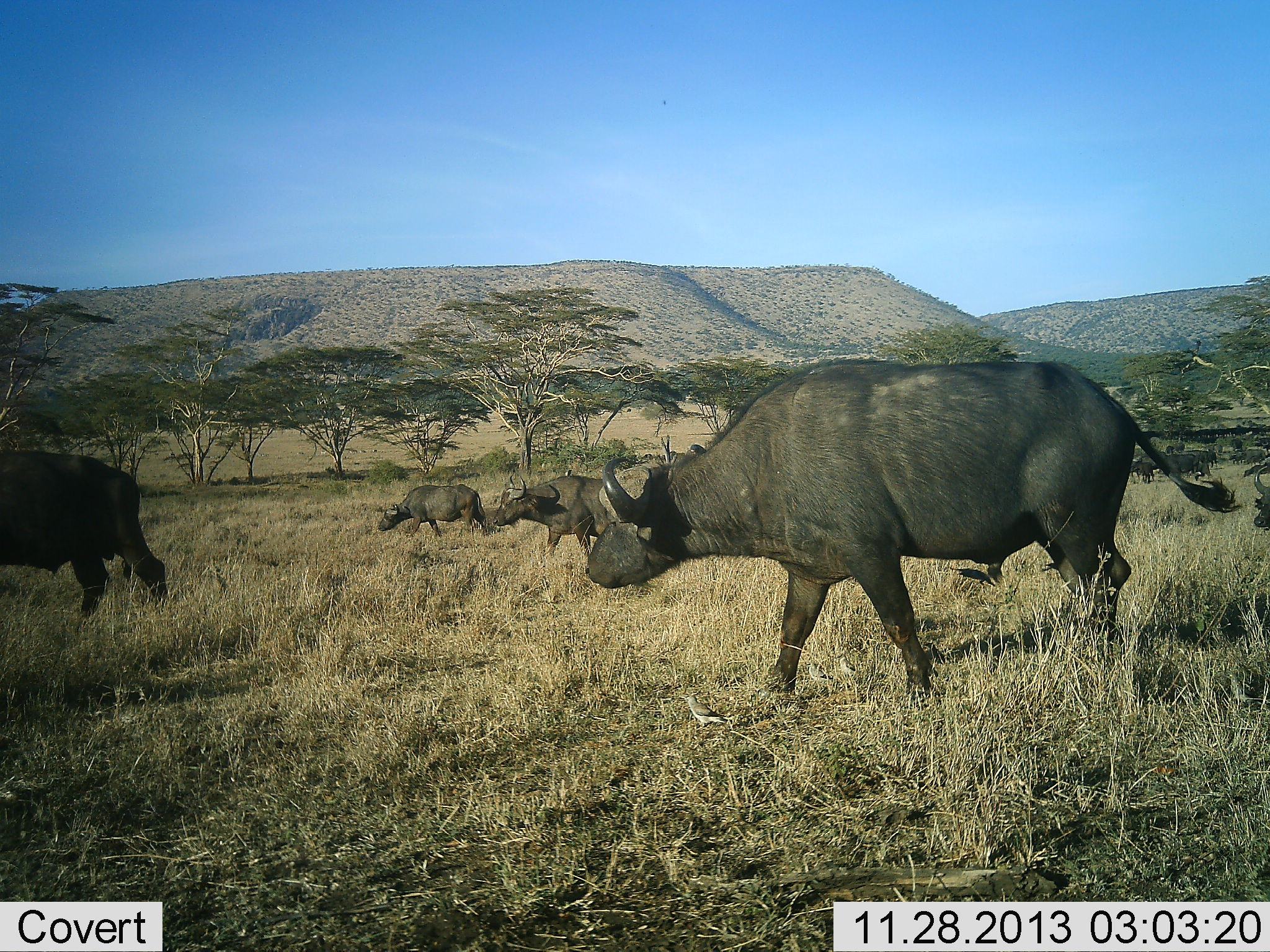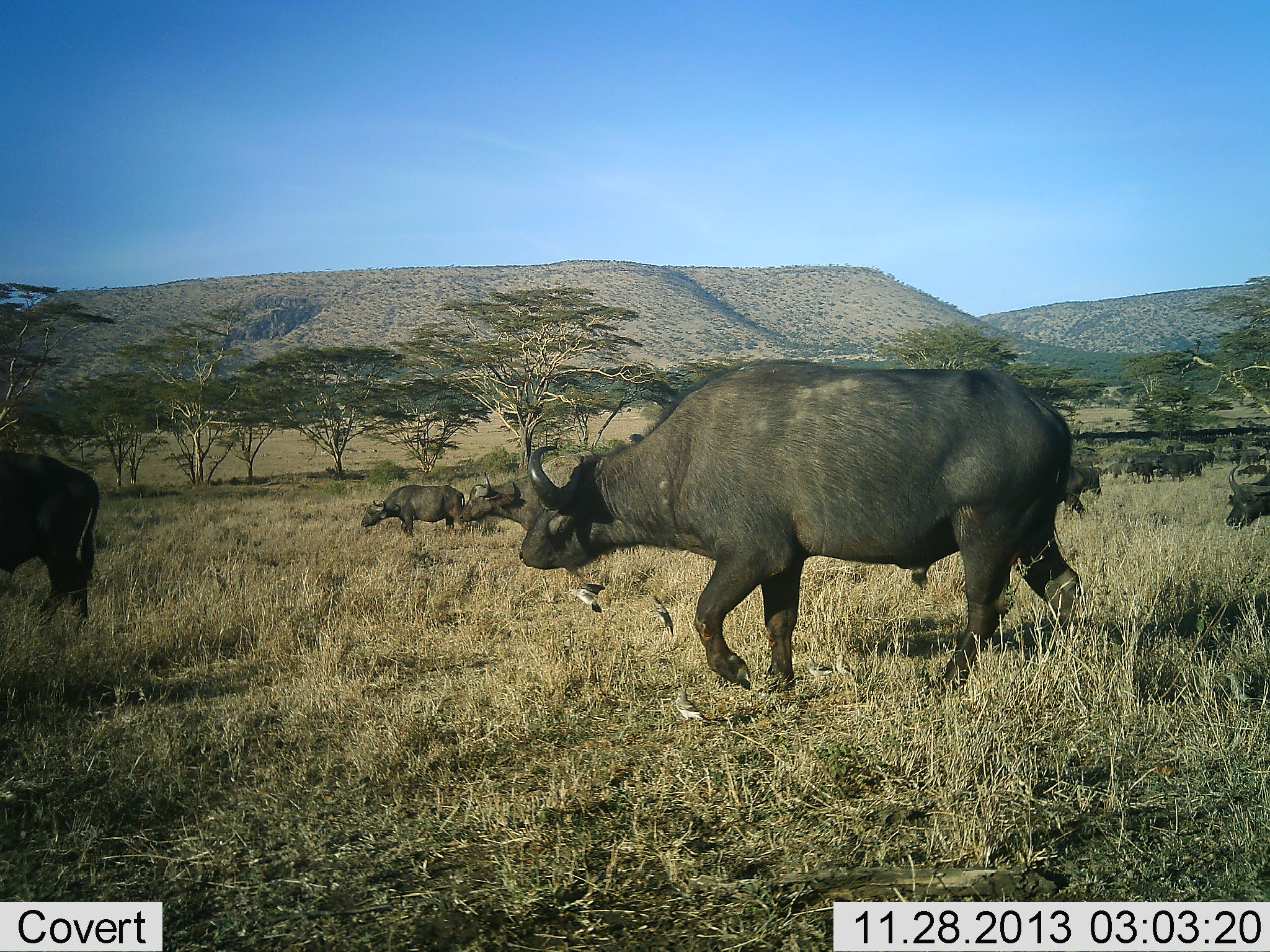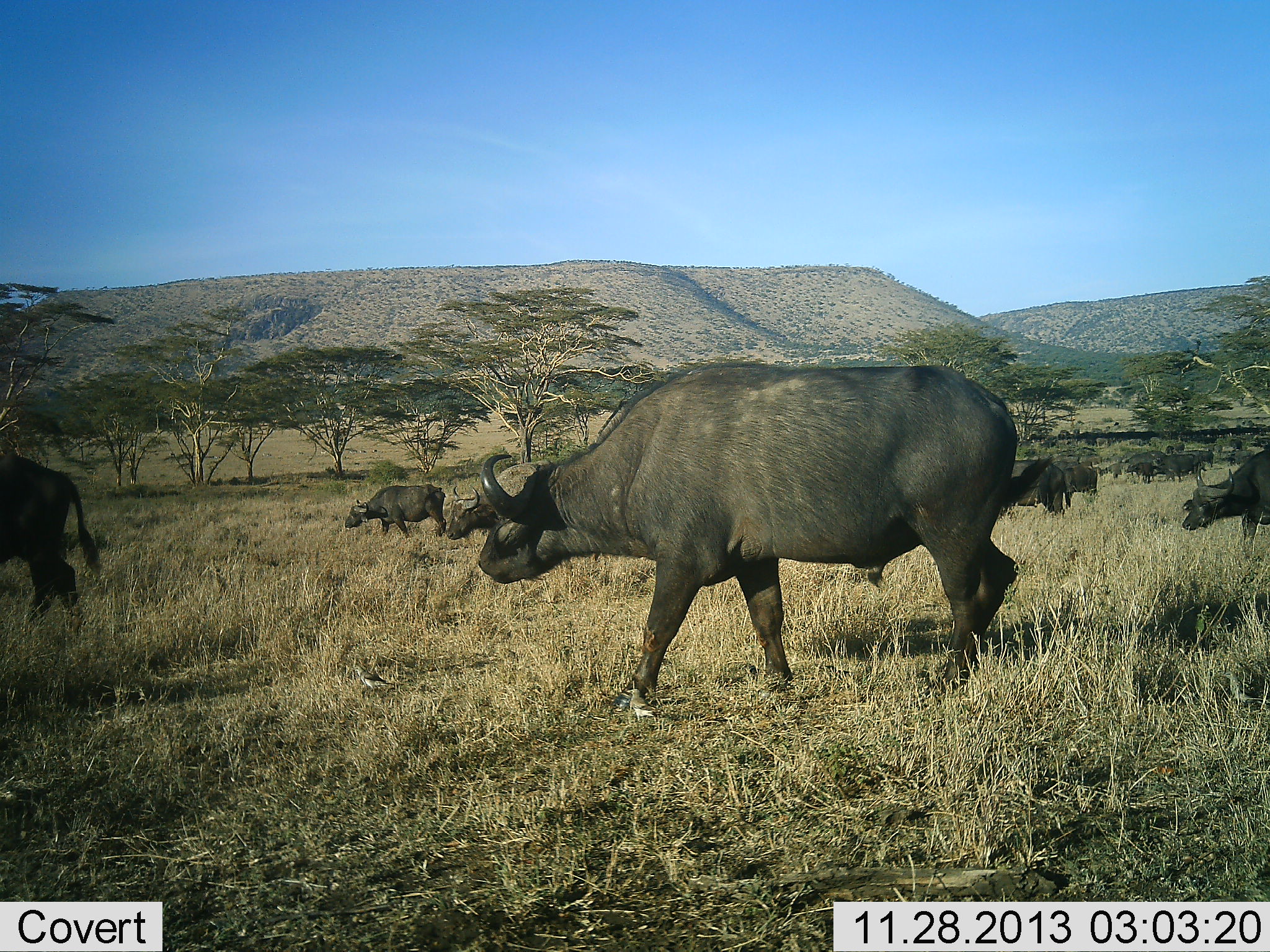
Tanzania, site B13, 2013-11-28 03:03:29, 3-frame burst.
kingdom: Animalia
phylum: Chordata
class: Mammalia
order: Artiodactyla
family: Bovidae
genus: Syncerus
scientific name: Syncerus caffer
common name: cape buffalo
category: buffalo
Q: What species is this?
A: Buffalo (cape buffalo) (Syncerus caffer).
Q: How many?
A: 10.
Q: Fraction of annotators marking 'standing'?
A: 19%.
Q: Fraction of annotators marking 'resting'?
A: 0%.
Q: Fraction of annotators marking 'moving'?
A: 100%.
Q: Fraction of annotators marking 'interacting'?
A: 0%.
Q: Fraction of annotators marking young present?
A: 0%.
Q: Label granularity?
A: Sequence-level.